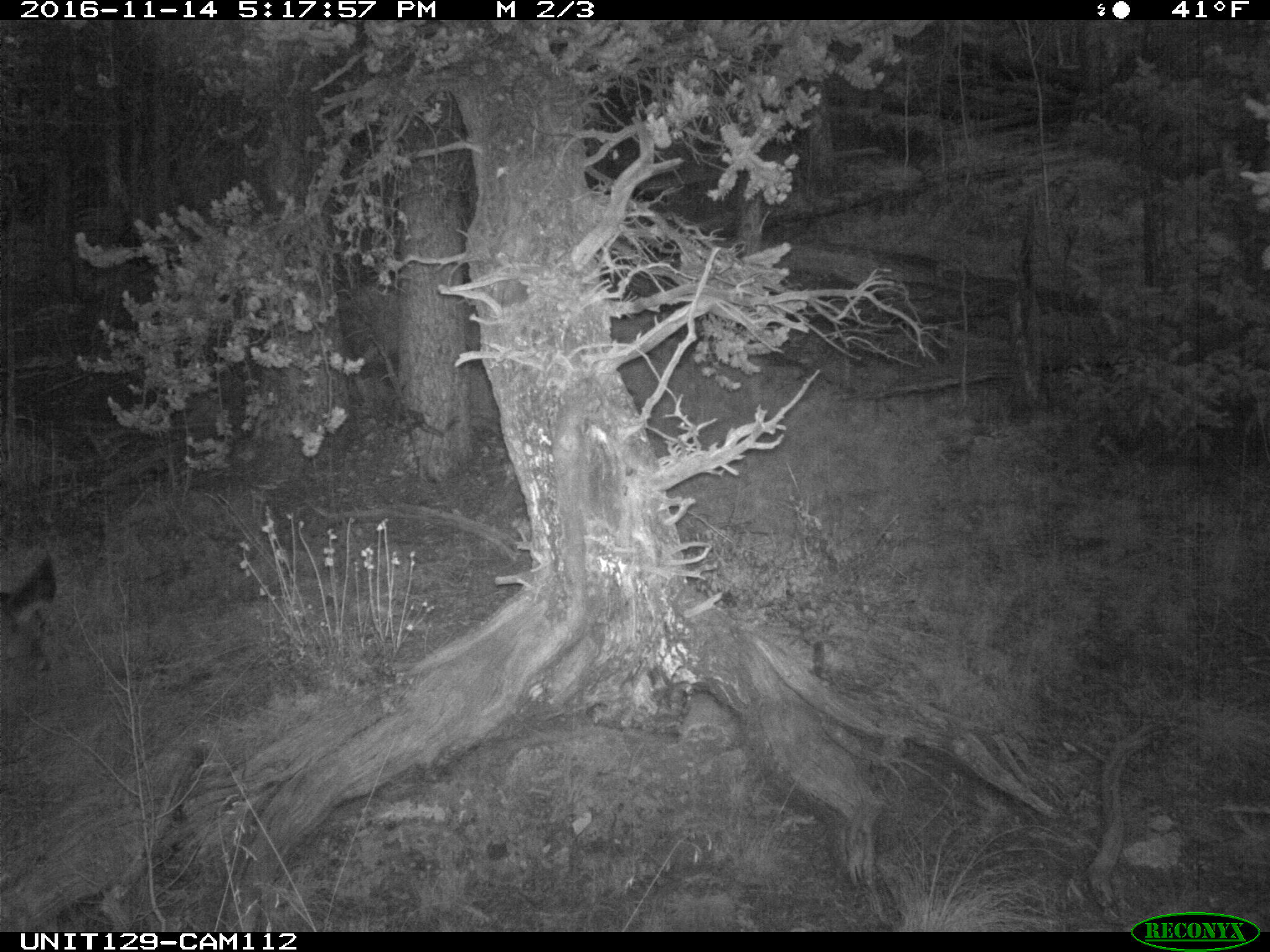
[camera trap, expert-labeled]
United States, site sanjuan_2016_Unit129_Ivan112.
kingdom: Animalia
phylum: Chordata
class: Mammalia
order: Artiodactyla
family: Cervidae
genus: Odocoileus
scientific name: Odocoileus hemionus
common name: mule deer